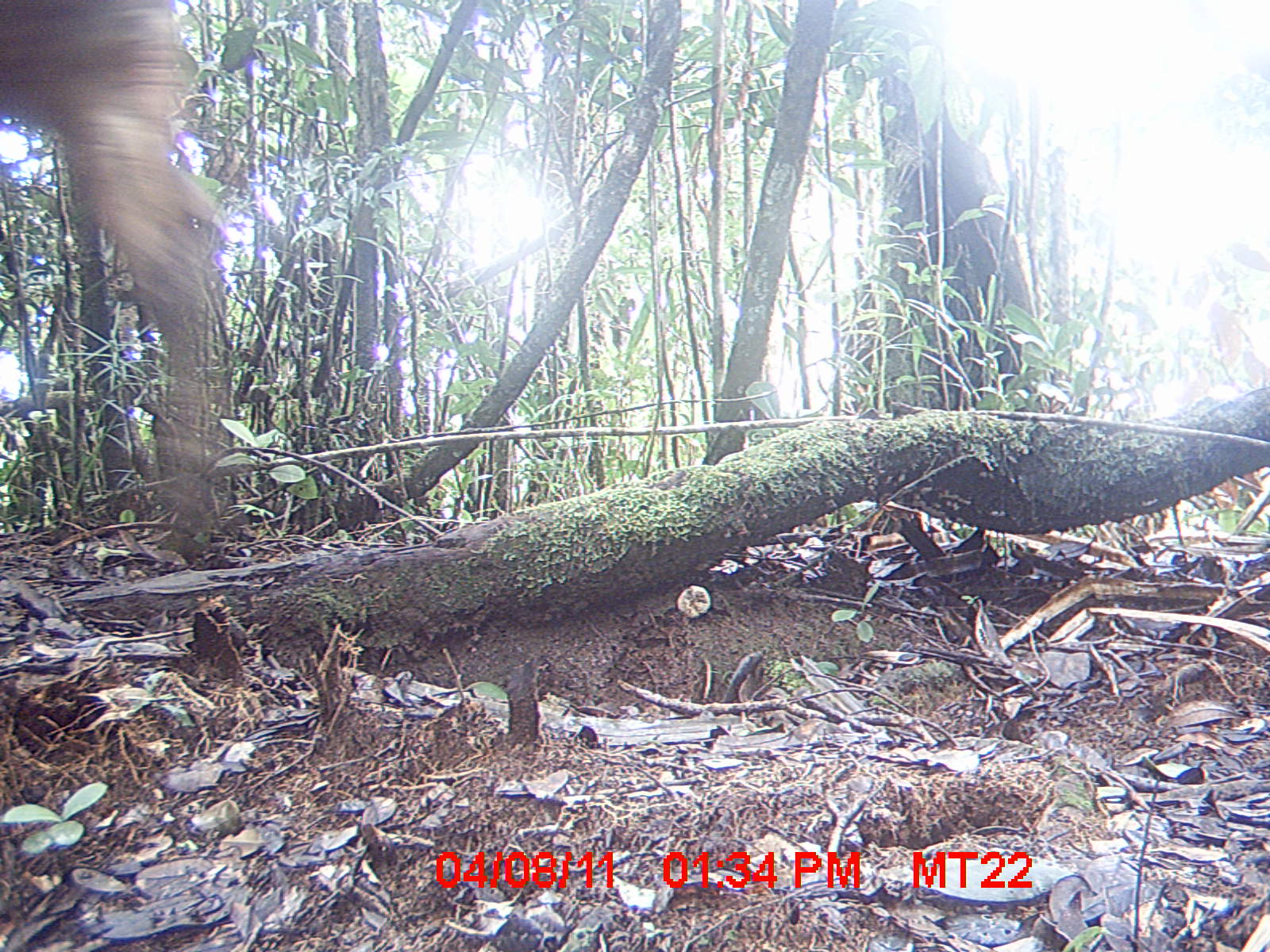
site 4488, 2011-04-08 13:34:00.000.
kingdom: Animalia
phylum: Chordata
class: Mammalia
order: Artiodactyla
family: Bovidae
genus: Bos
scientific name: Bos taurus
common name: domestic cattle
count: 2